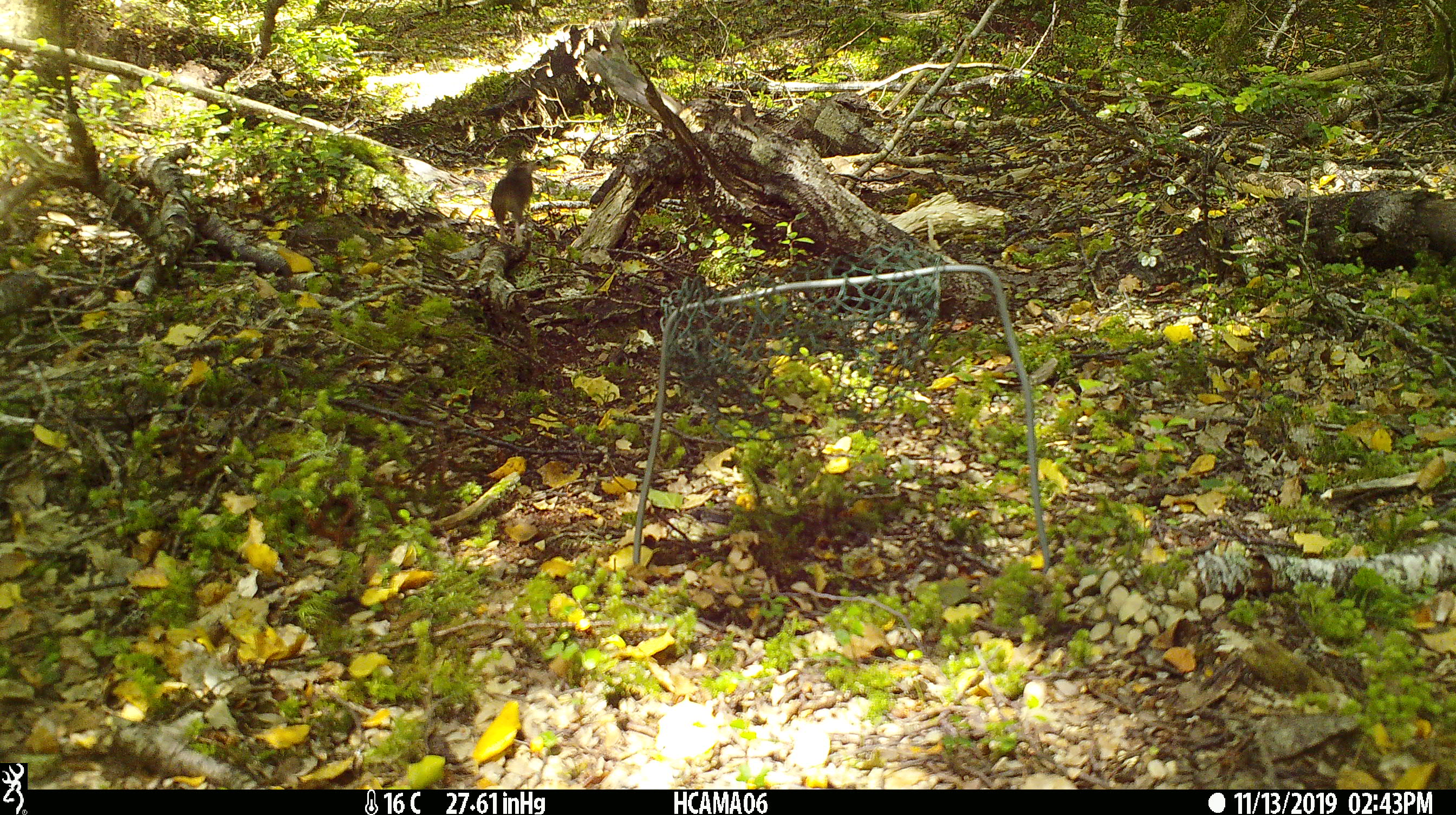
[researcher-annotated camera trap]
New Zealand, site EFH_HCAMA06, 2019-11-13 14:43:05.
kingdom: Animalia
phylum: Chordata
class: Mammalia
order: Rodentia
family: Muridae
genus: Mus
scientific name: Mus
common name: mouse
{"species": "mouse (Mus)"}